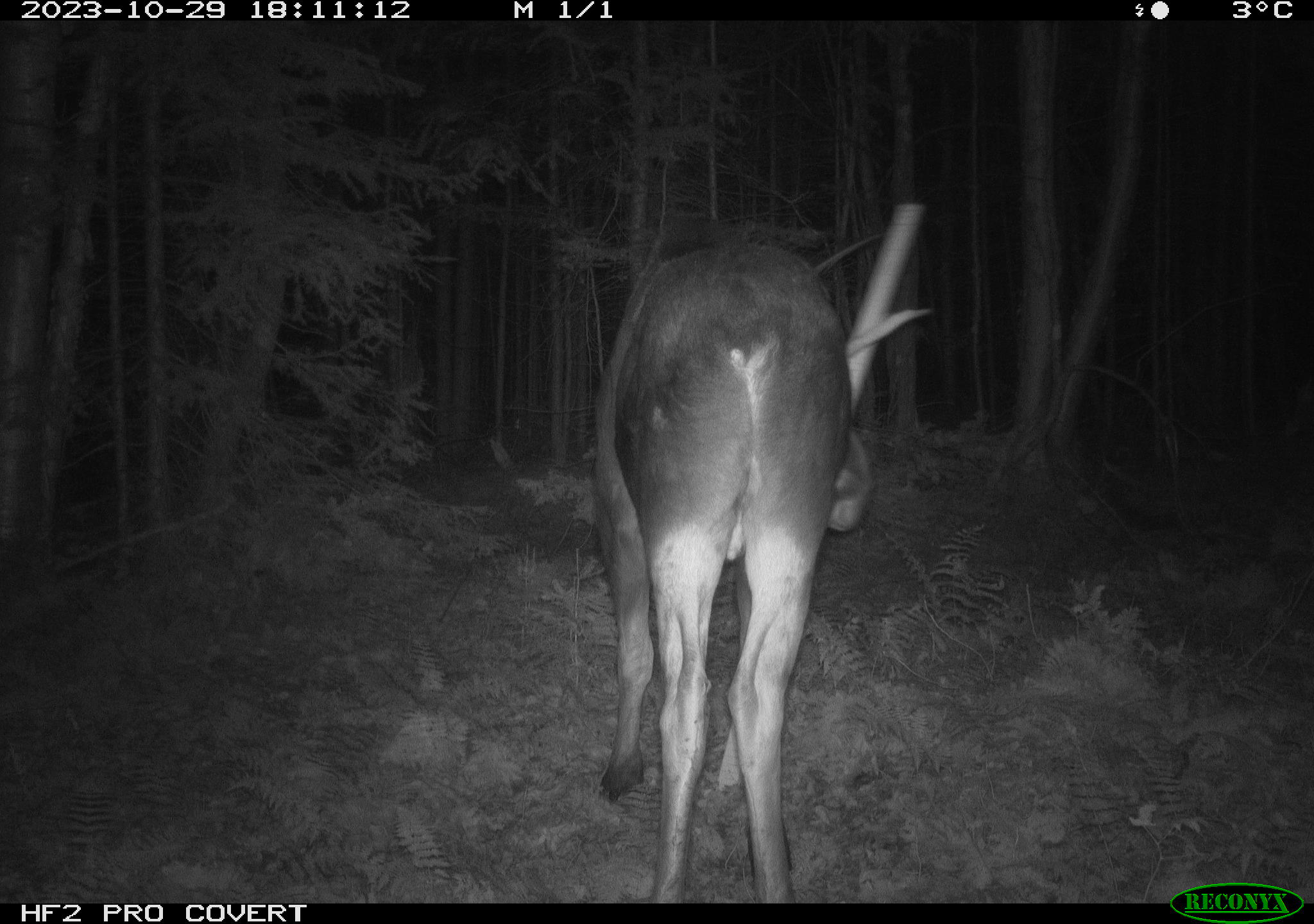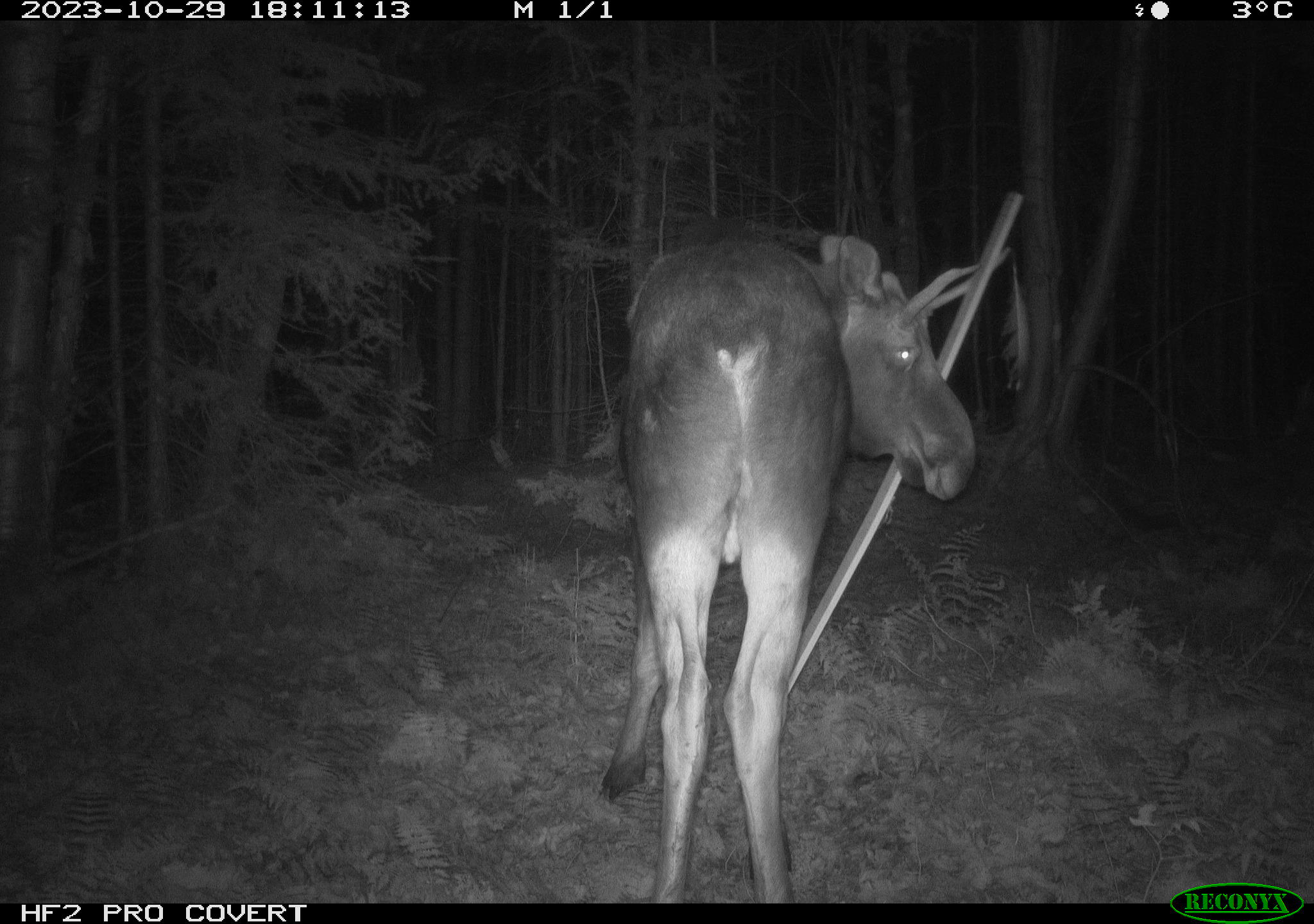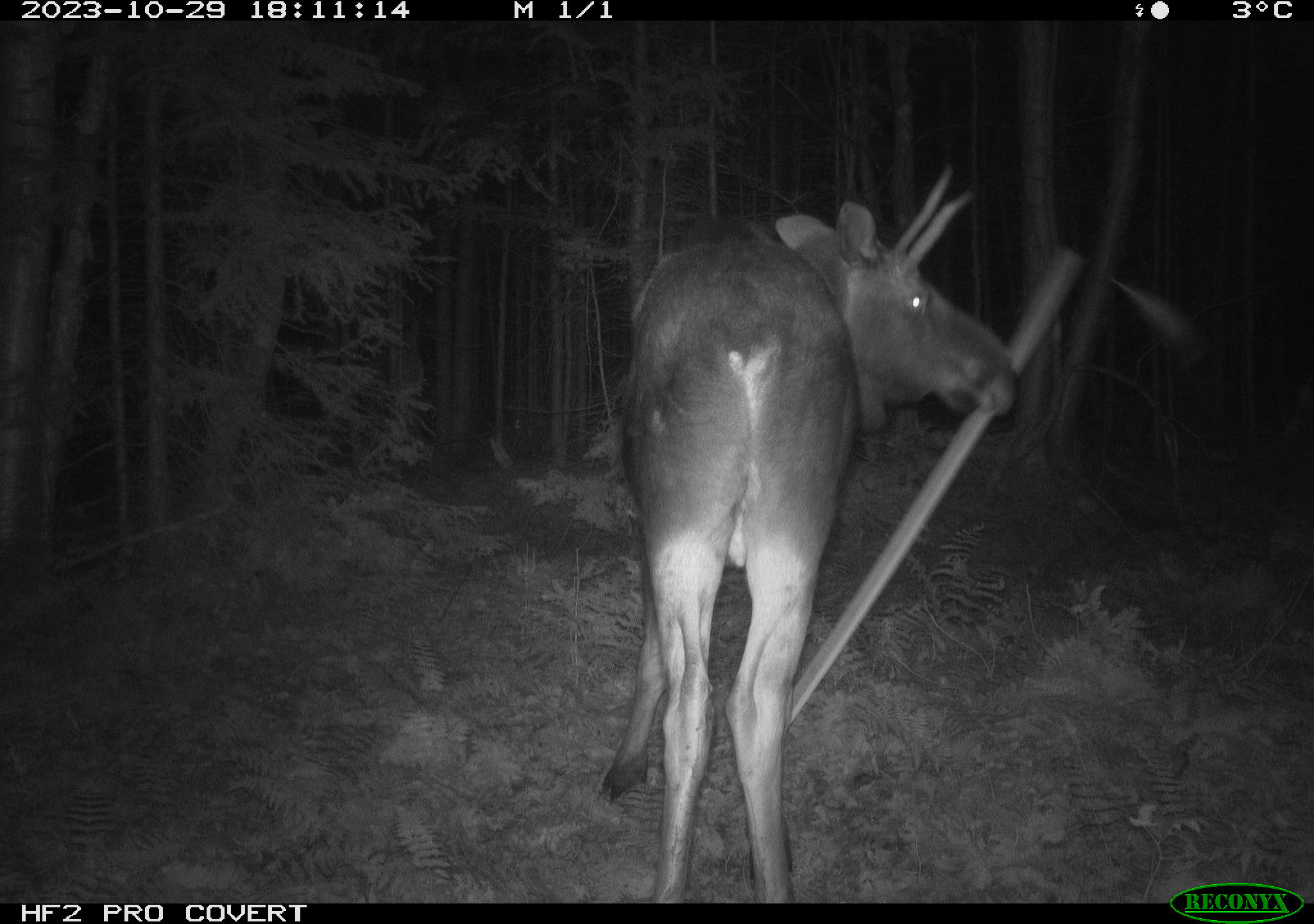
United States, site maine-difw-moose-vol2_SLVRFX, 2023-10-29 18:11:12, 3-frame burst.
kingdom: Animalia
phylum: Chordata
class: Mammalia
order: Artiodactyla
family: Cervidae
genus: Alces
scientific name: Alces alces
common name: moose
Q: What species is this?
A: Moose (Alces alces).